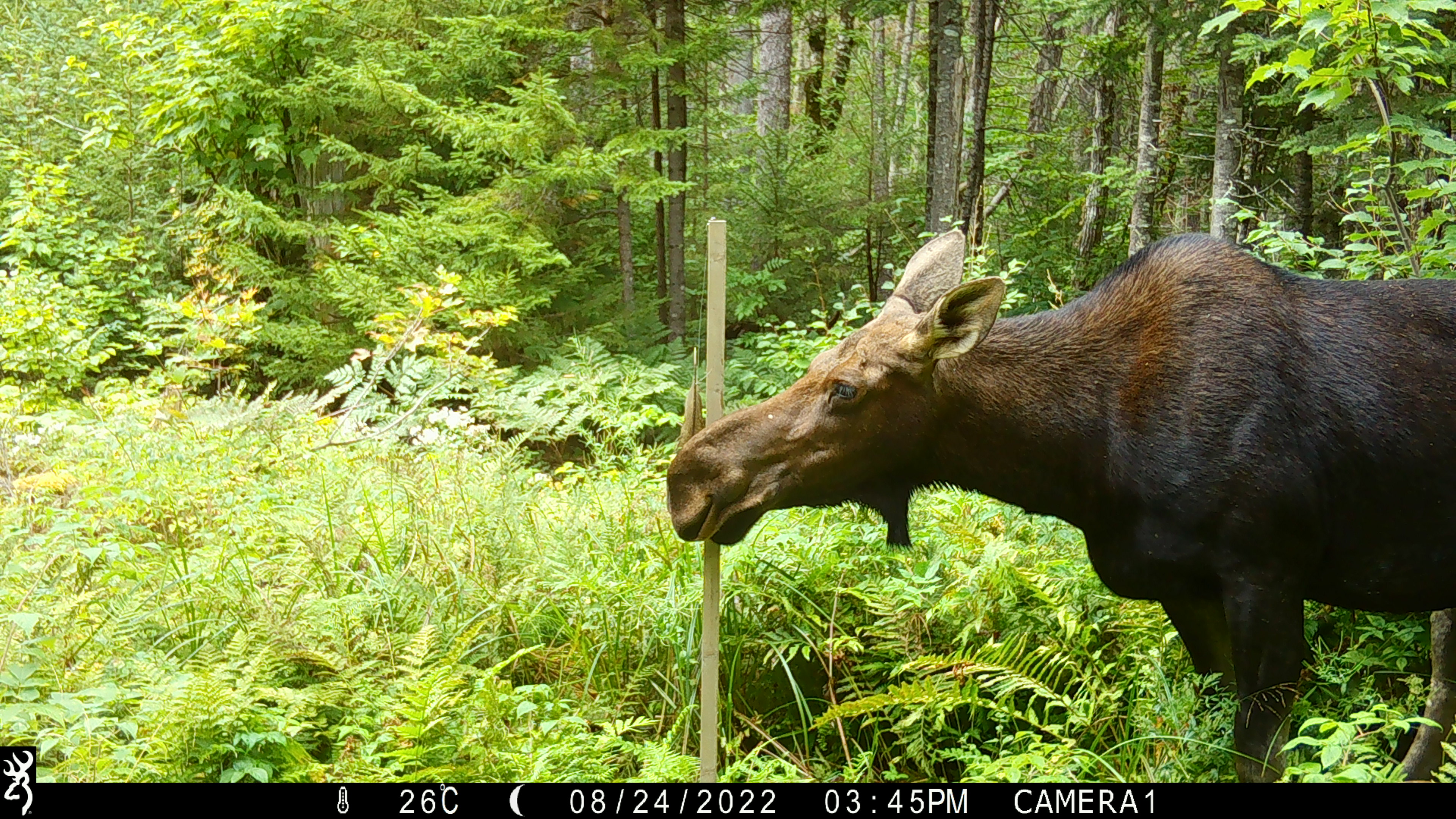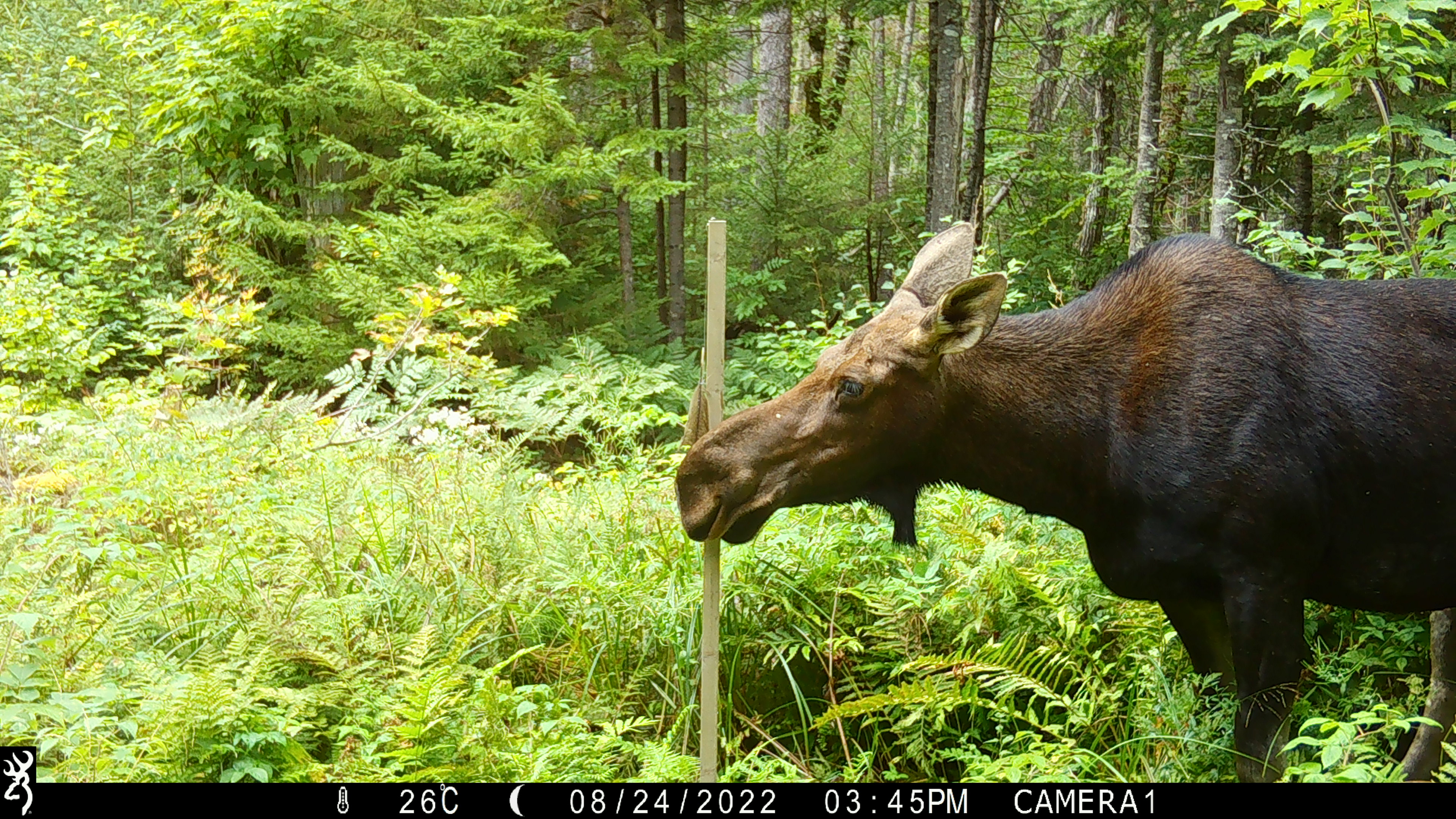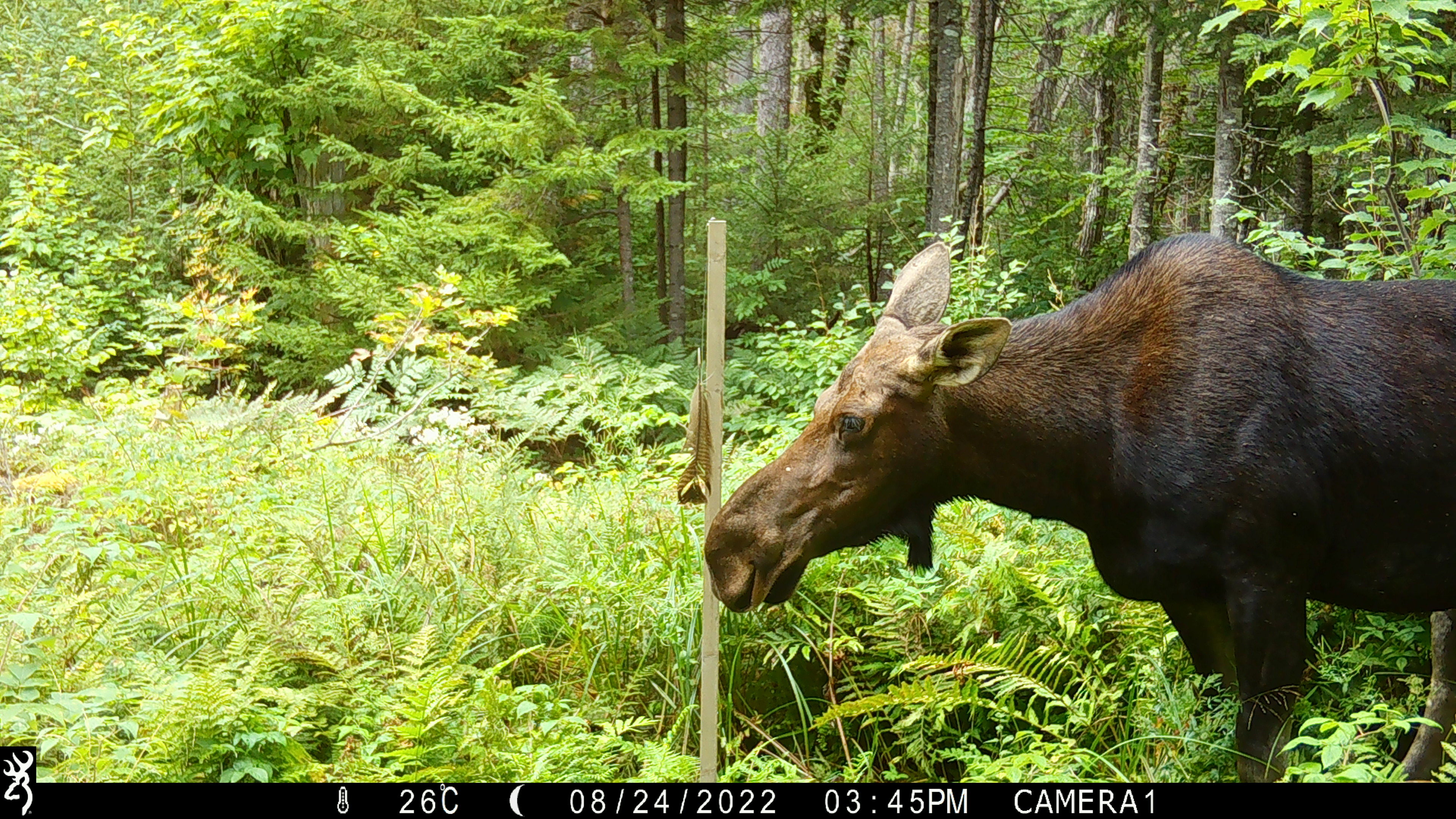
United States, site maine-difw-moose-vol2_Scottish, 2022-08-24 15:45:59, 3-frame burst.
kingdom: Animalia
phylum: Chordata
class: Mammalia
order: Artiodactyla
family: Cervidae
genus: Alces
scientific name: Alces alces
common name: moose